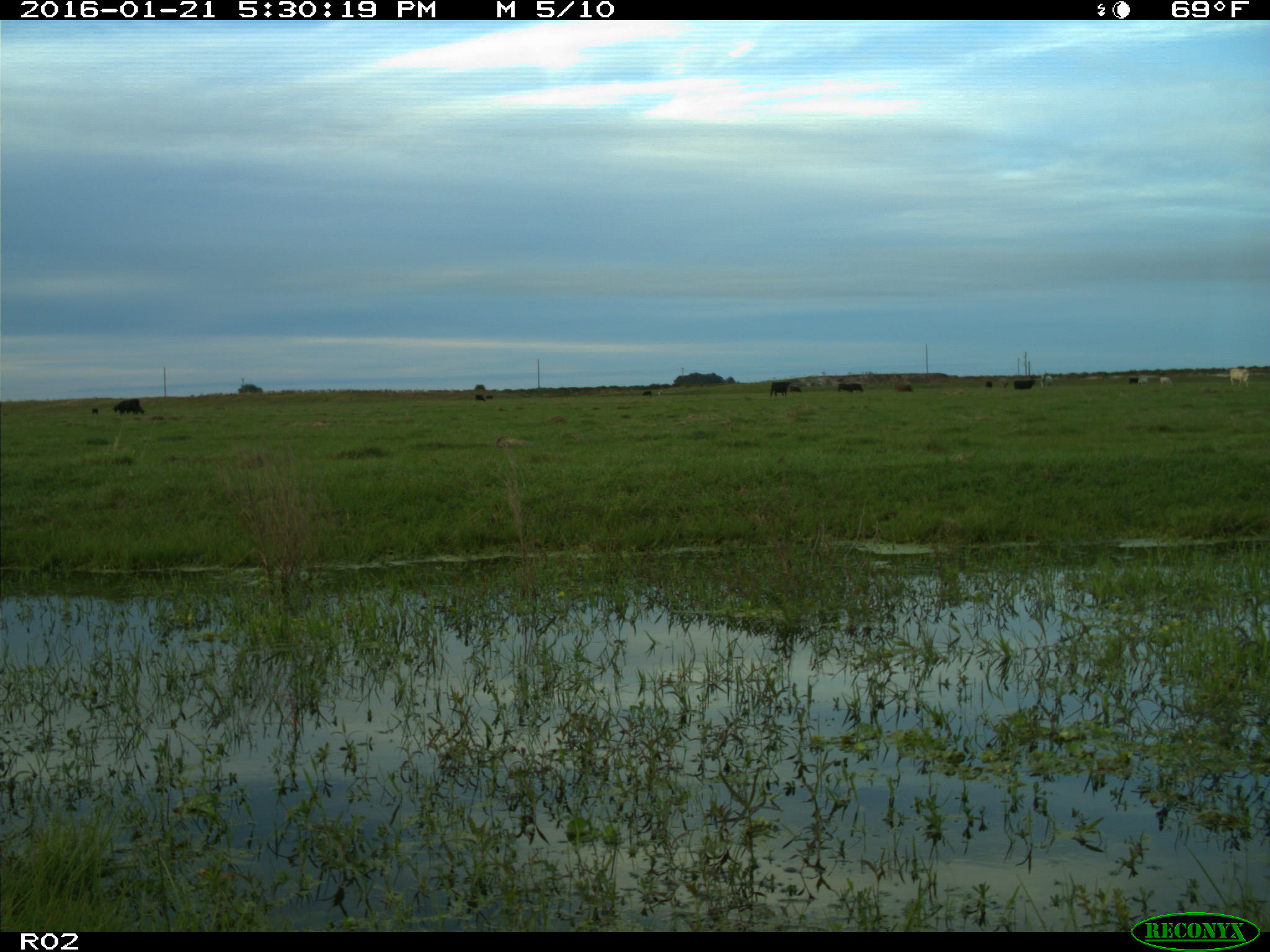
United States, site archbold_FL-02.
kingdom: Animalia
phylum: Chordata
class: Mammalia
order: Artiodactyla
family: Bovidae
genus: Bos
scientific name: Bos taurus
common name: domestic cow